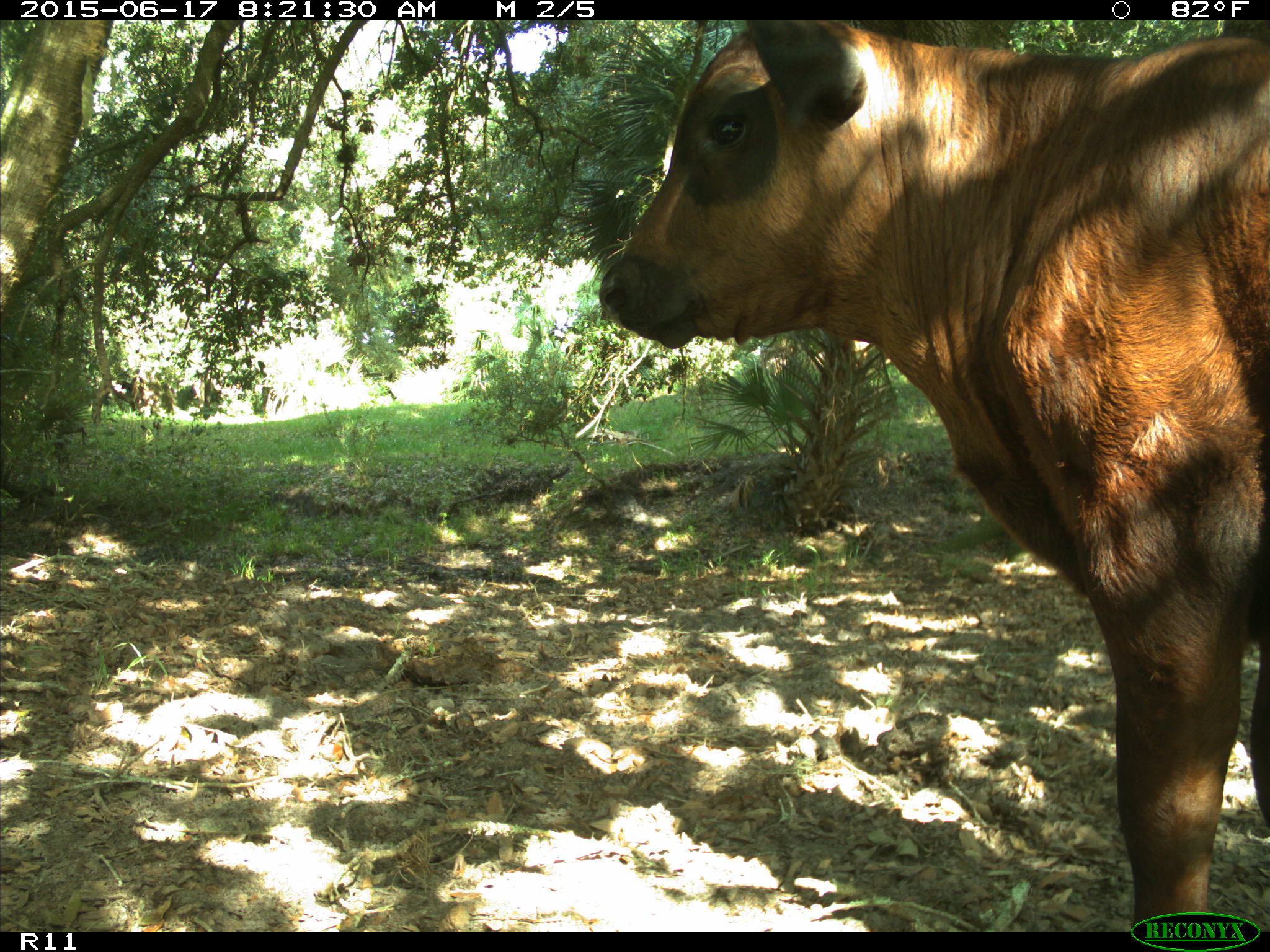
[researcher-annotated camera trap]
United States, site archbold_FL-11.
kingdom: Animalia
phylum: Chordata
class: Mammalia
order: Artiodactyla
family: Bovidae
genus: Bos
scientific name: Bos taurus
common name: domestic cow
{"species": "Bos taurus (domestic cow)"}